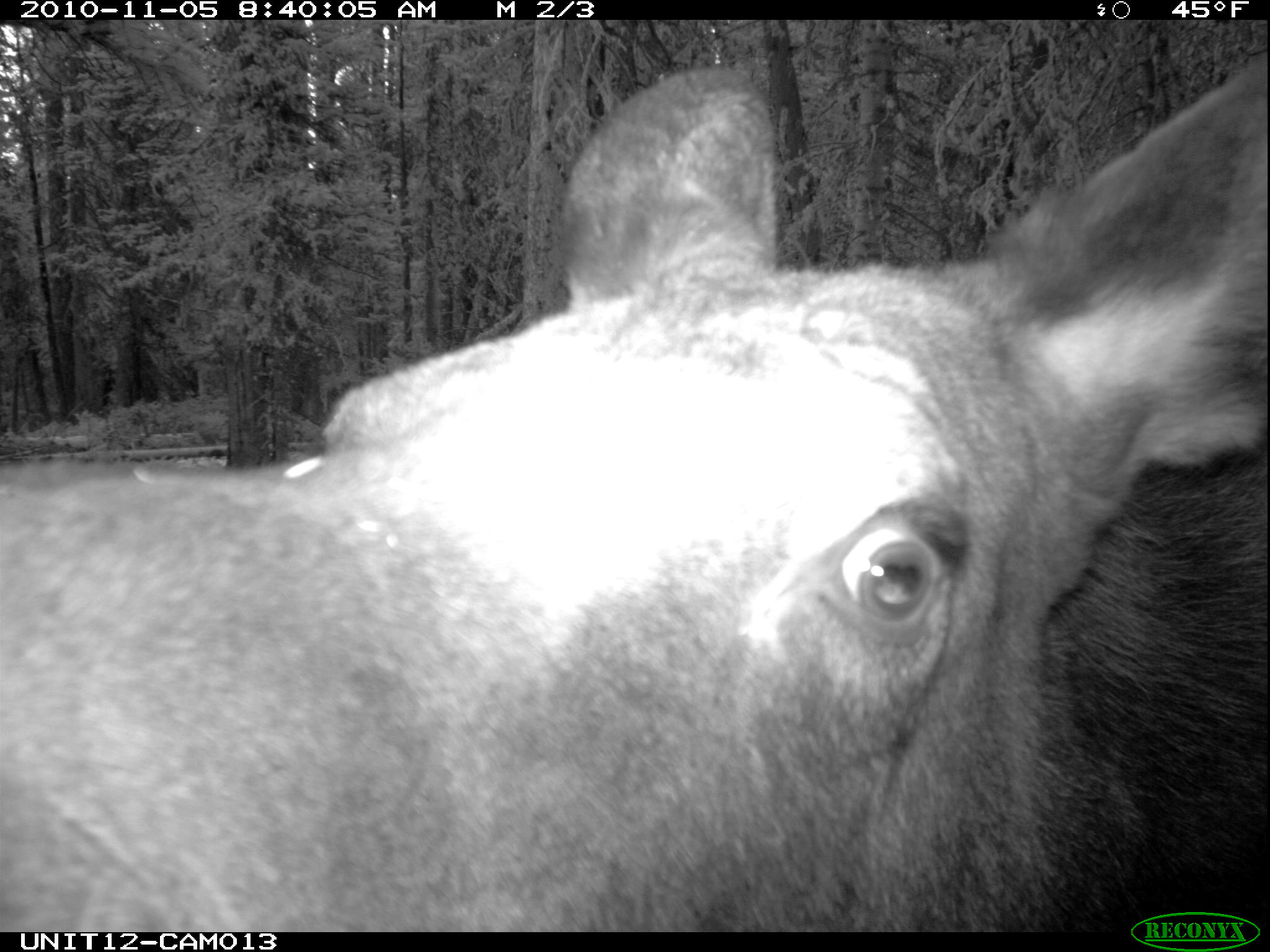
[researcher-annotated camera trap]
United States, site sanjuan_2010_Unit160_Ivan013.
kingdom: Animalia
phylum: Chordata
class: Mammalia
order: Artiodactyla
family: Cervidae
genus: Alces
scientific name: Alces alces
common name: moose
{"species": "Alces alces (moose)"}